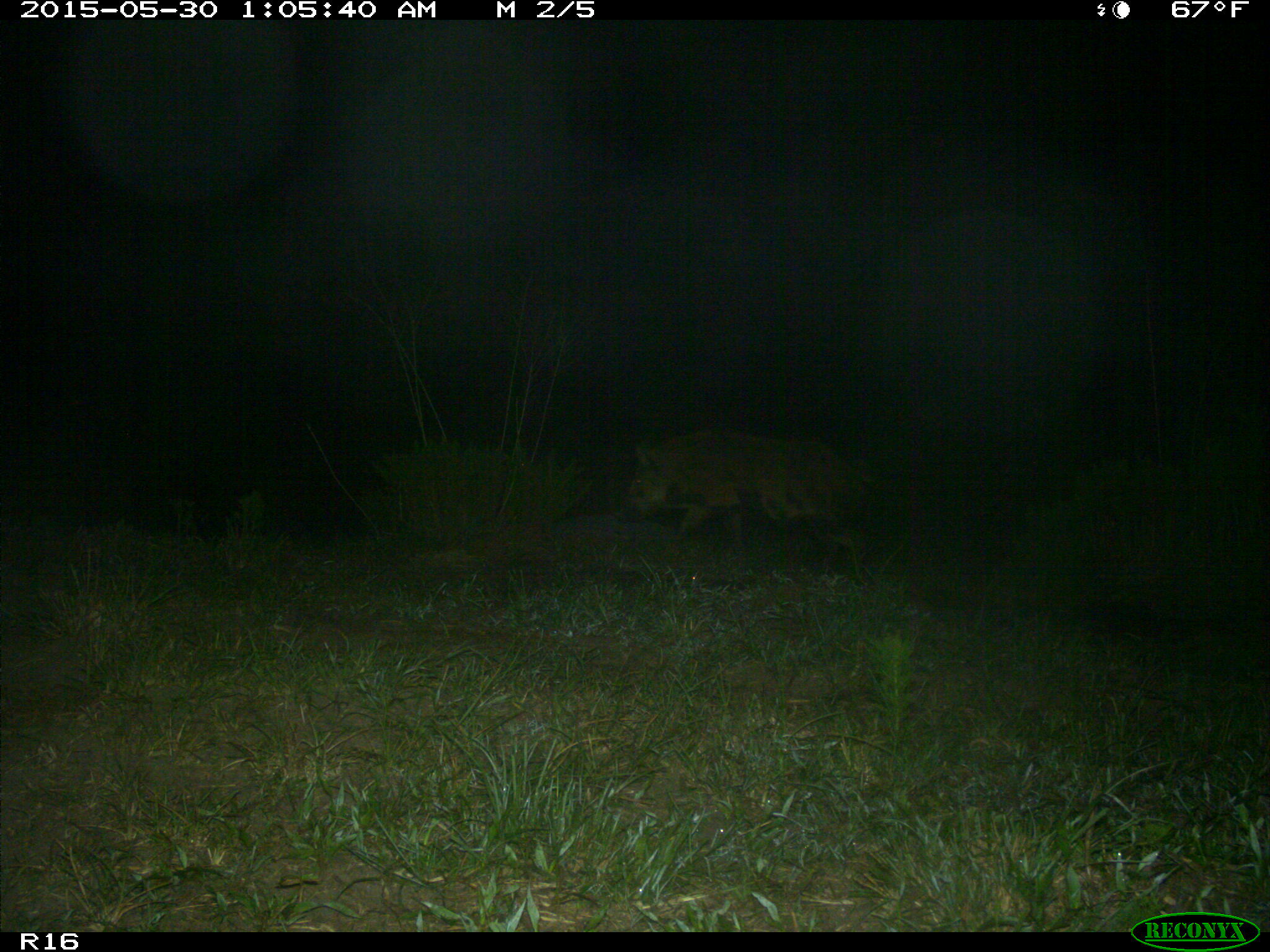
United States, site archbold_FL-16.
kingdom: Animalia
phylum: Chordata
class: Mammalia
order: Artiodactyla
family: Suidae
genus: Sus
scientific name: Sus scrofa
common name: wild boar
Sus scrofa (wild boar).